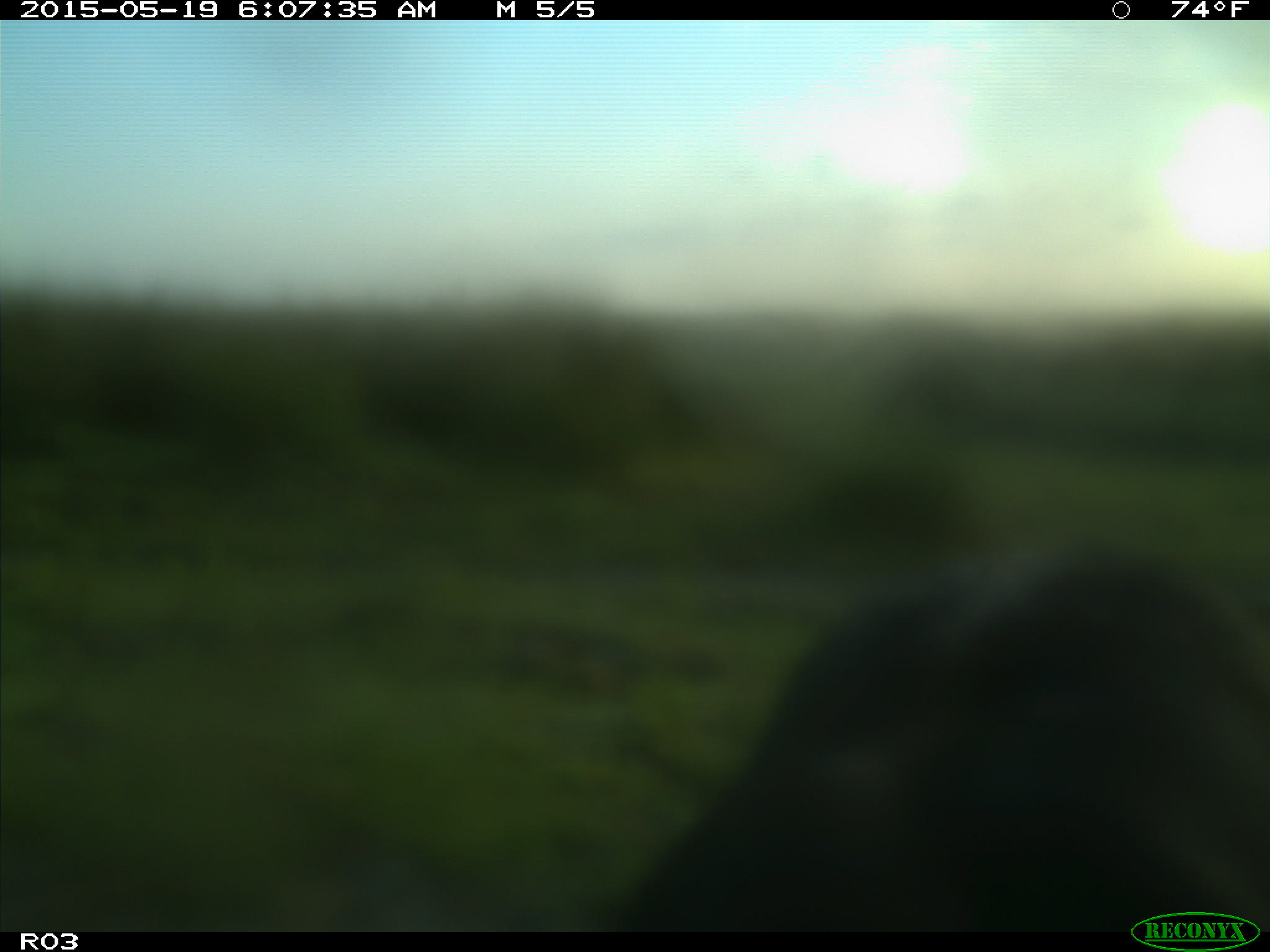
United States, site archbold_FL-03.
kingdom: Animalia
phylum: Chordata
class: Mammalia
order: Artiodactyla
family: Bovidae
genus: Bos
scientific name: Bos taurus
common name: domestic cow